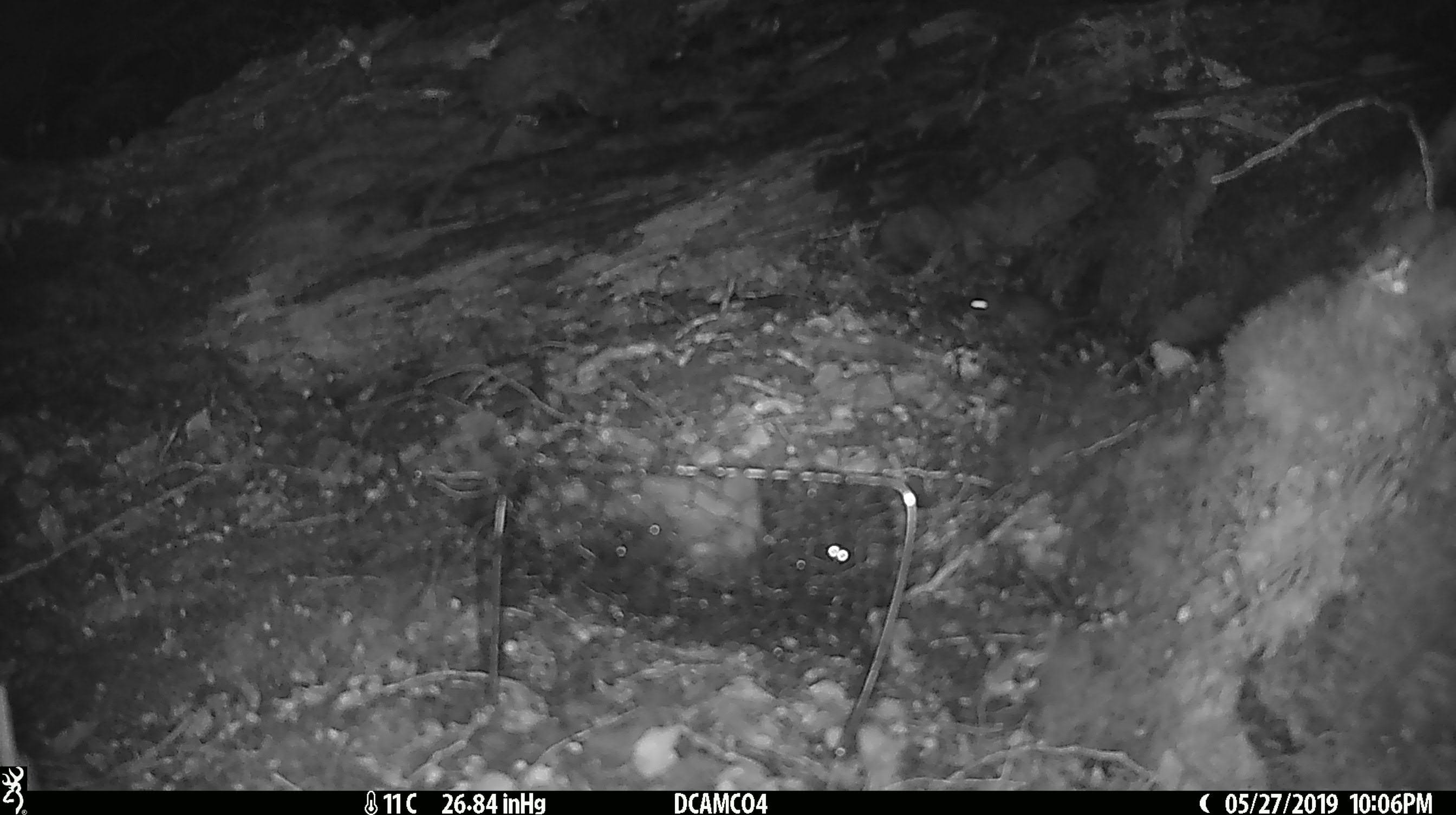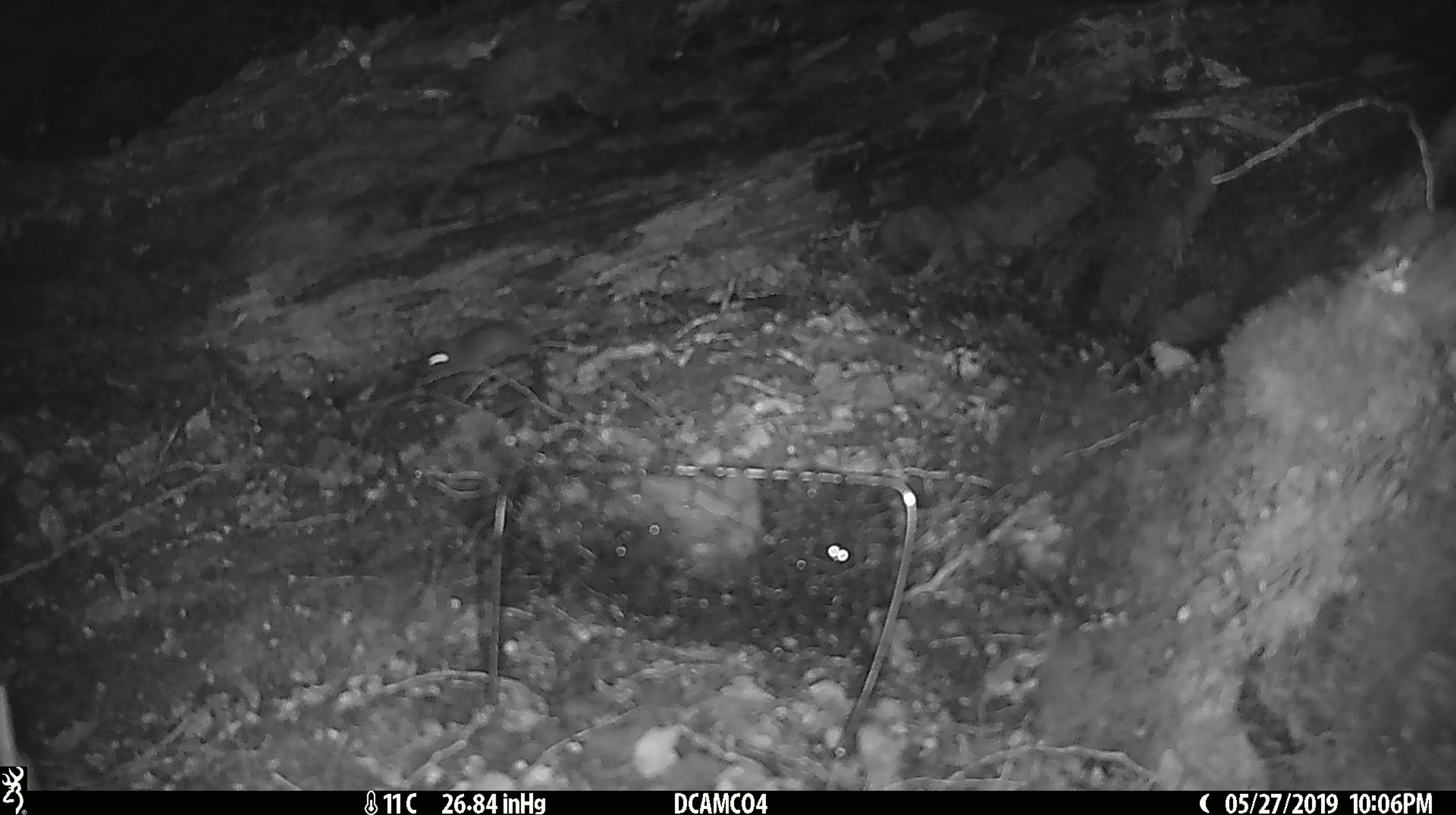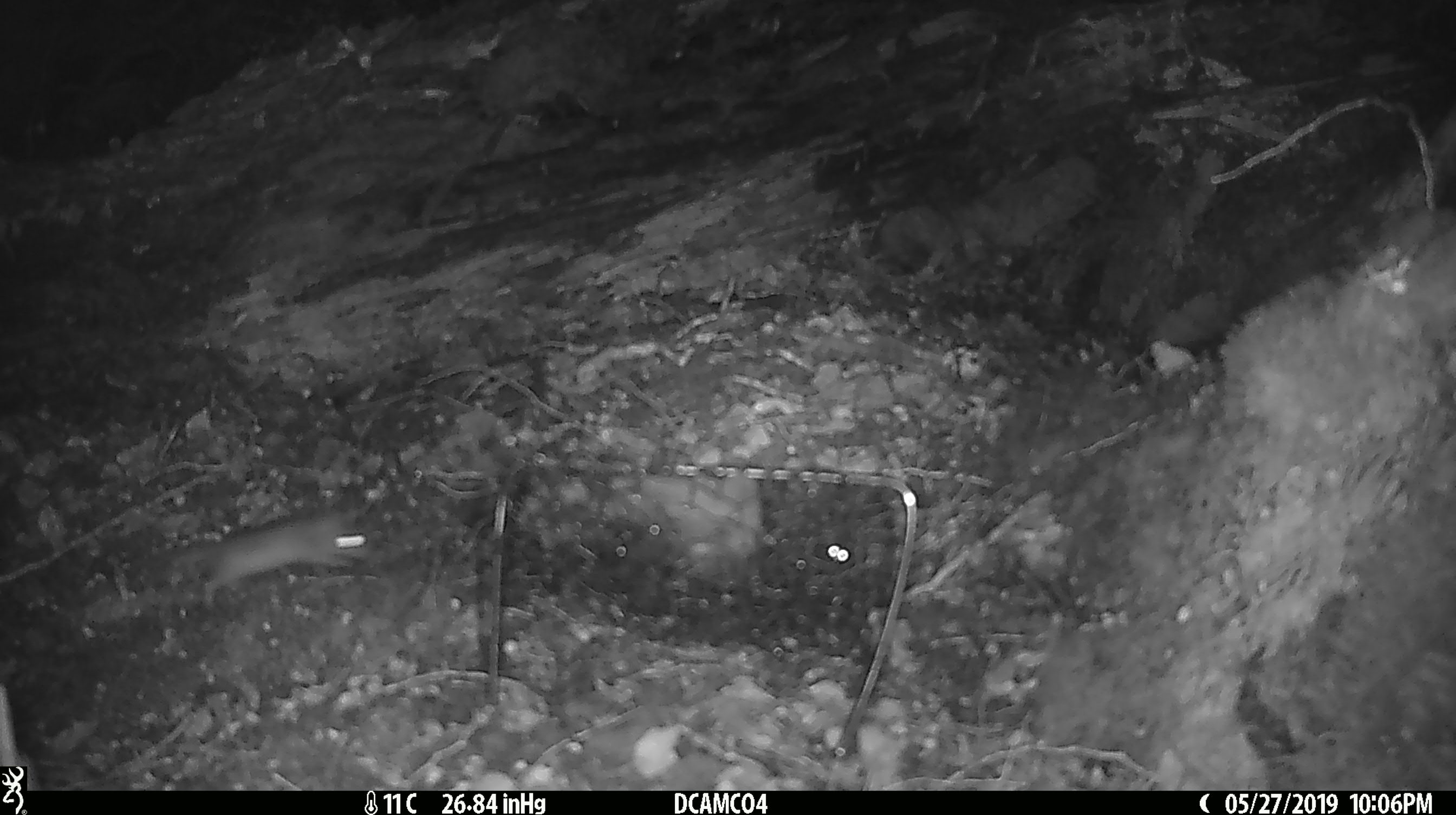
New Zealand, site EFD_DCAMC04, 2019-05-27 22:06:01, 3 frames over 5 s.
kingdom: Animalia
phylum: Chordata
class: Mammalia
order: Rodentia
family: Muridae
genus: Mus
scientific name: Mus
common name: mouse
Mouse (Mus).